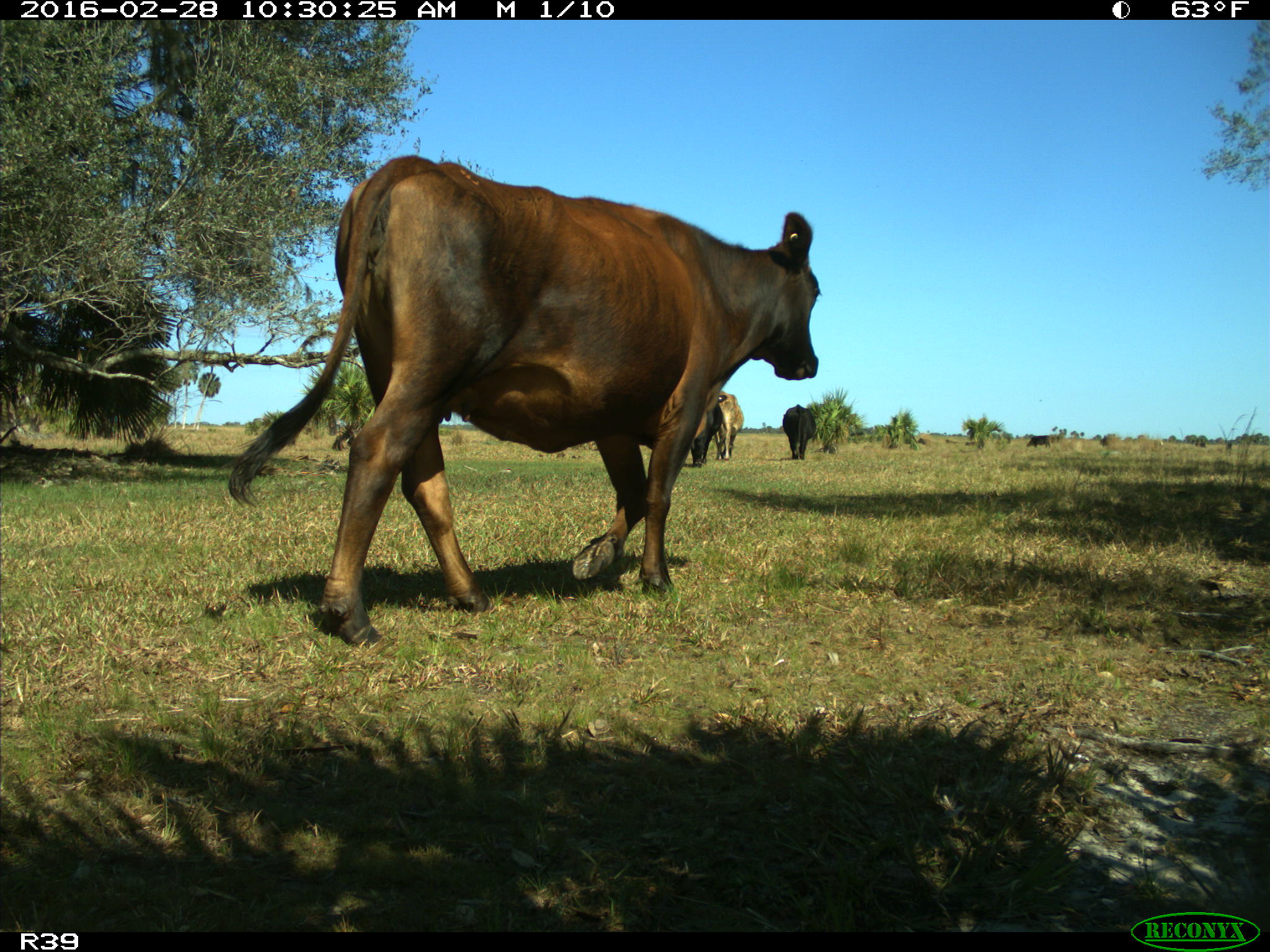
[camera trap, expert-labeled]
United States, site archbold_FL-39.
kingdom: Animalia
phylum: Chordata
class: Mammalia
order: Artiodactyla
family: Bovidae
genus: Bos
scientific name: Bos taurus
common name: domestic cow